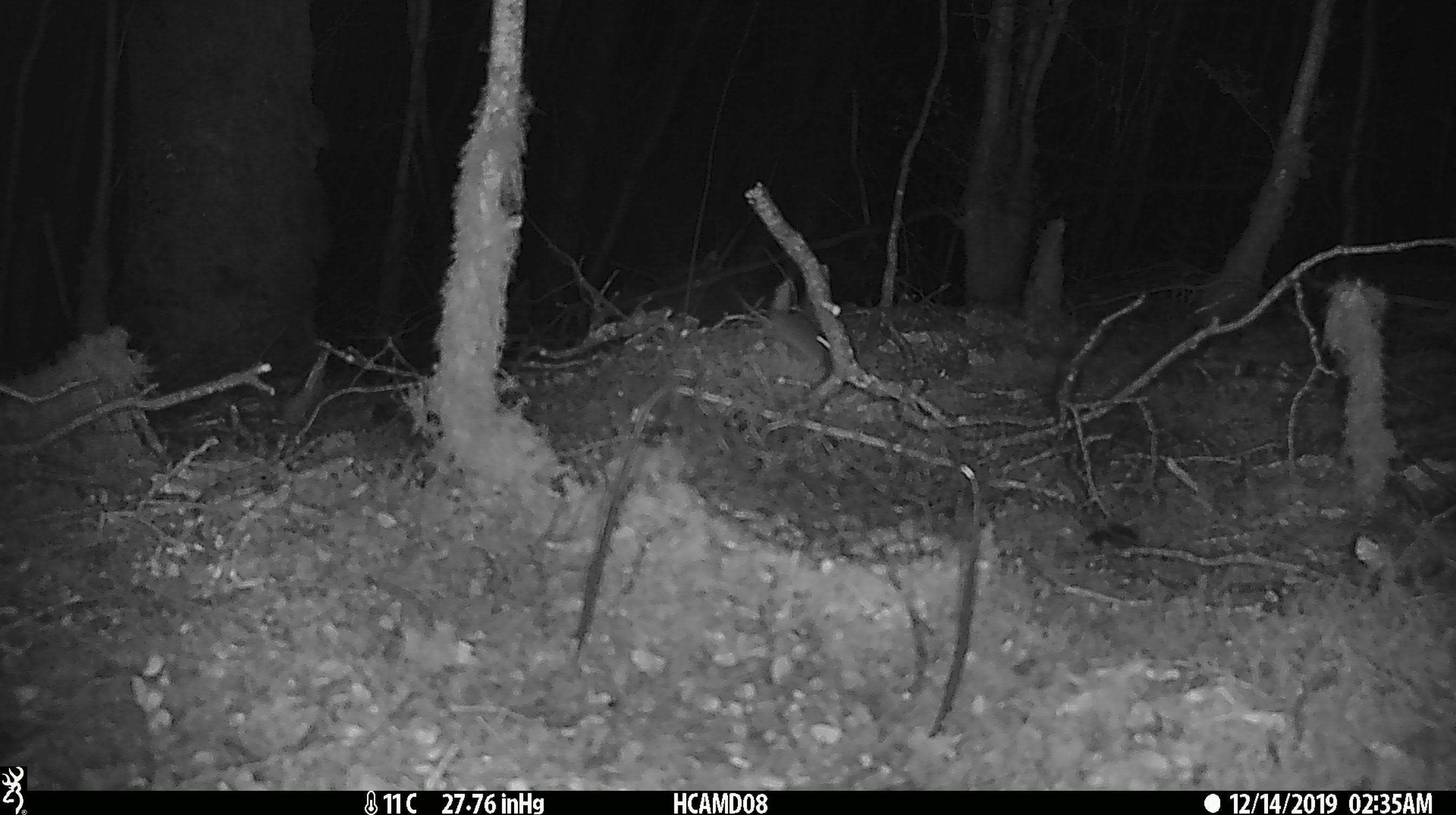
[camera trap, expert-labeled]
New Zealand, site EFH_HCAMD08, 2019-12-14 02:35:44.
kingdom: Animalia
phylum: Chordata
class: Mammalia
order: Rodentia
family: Muridae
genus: Mus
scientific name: Mus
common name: mouse